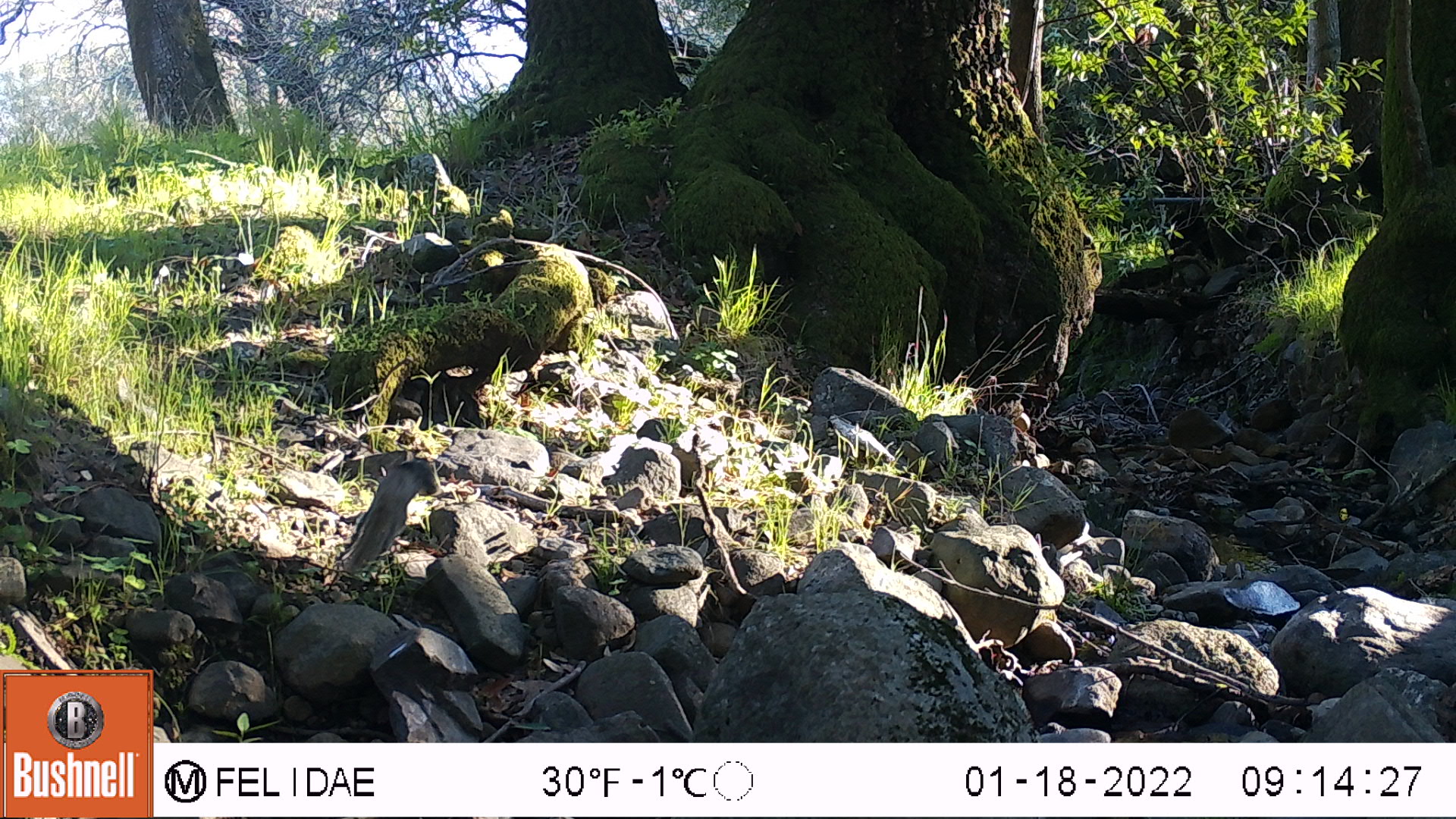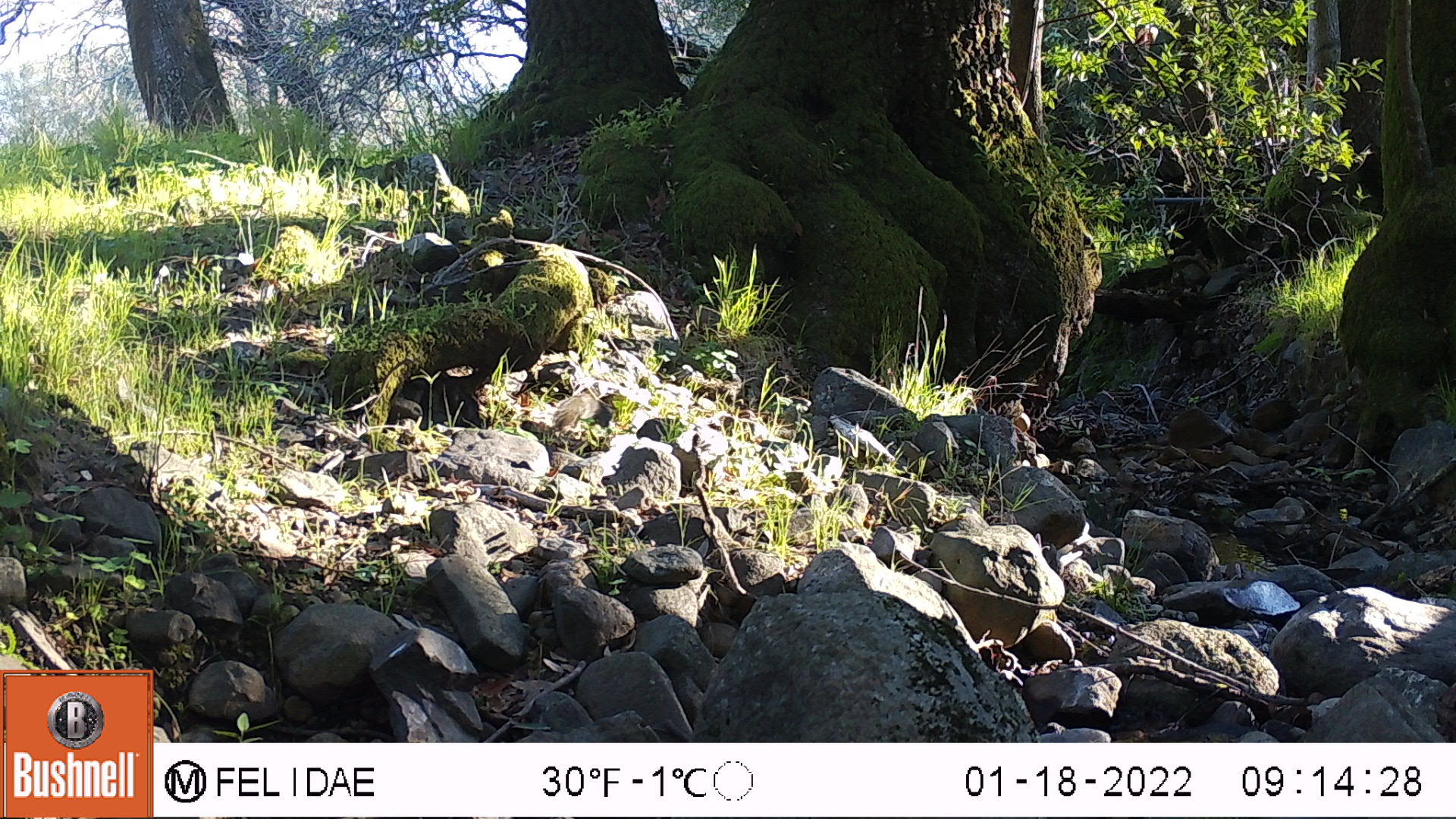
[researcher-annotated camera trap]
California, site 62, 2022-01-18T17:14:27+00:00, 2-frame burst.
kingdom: Animalia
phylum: Chordata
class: Mammalia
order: Rodentia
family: Sciuridae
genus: Sciurus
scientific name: Sciurus griseus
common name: western gray squirrel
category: western grey squirrel